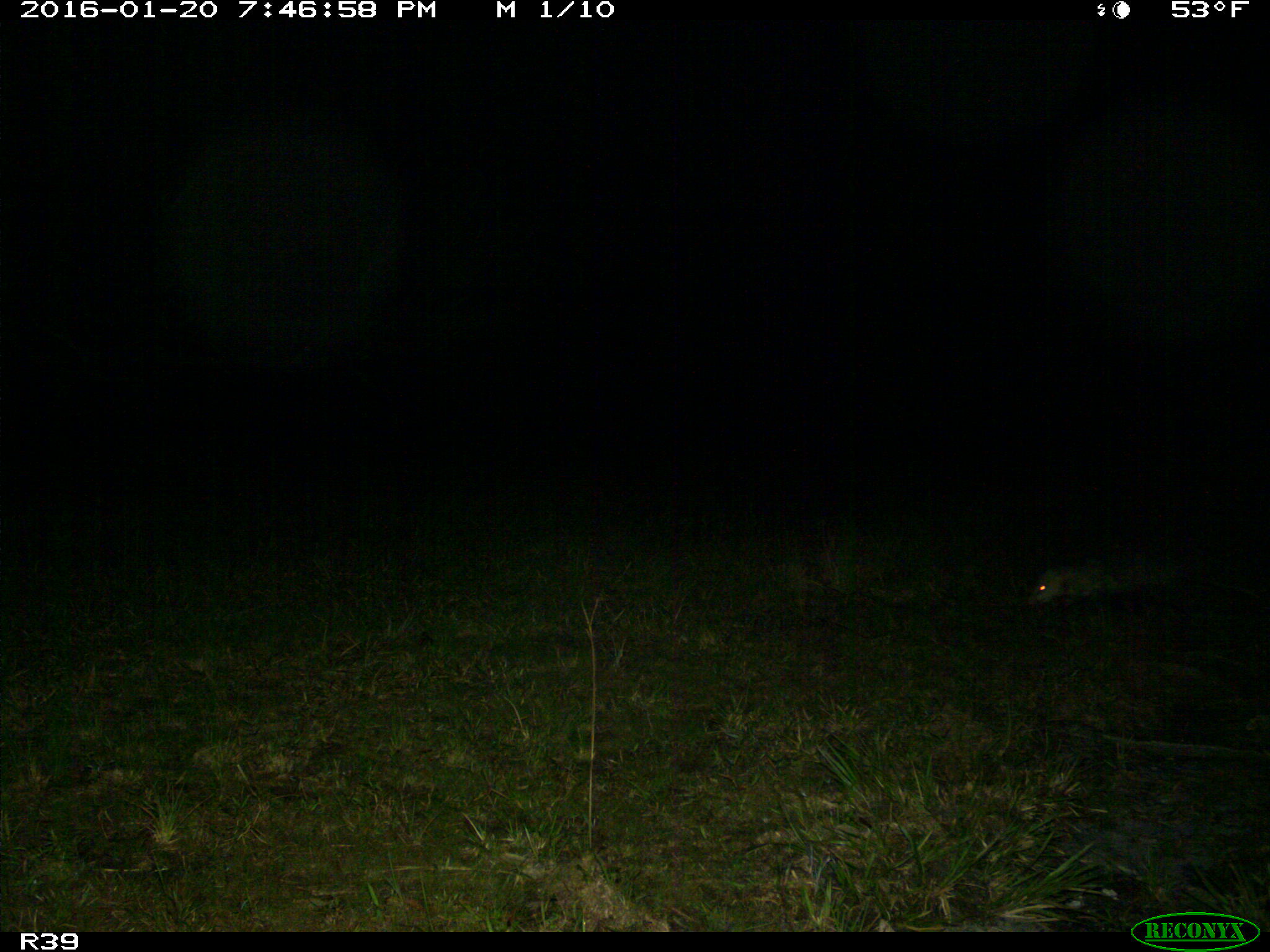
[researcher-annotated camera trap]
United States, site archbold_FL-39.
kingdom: Animalia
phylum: Chordata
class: Mammalia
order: Didelphimorphia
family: Didelphidae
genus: Didelphis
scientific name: Didelphis virginiana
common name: virginia opossum